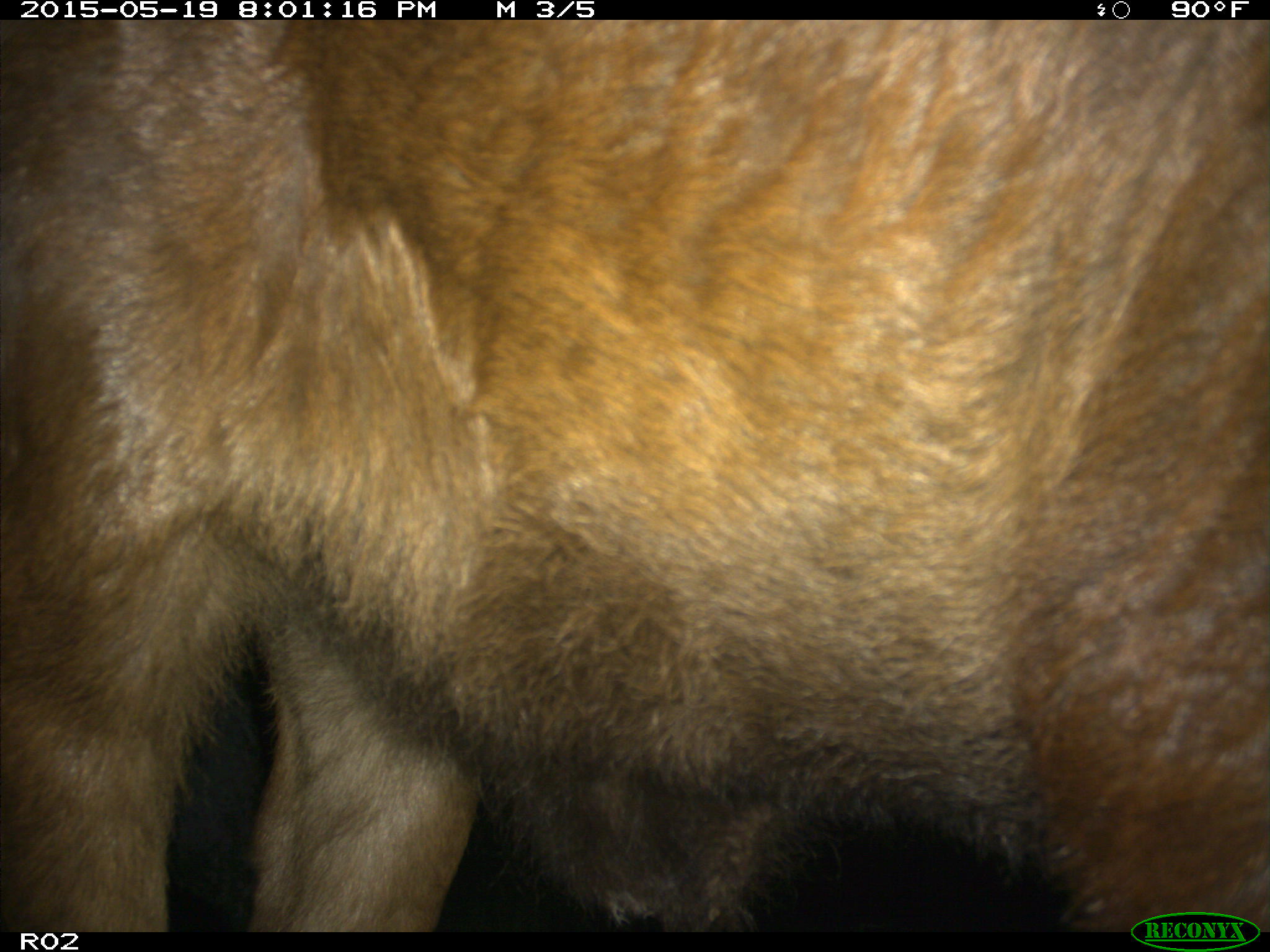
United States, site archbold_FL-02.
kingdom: Animalia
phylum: Chordata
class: Mammalia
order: Artiodactyla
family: Bovidae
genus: Bos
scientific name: Bos taurus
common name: domestic cow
Bos taurus (domestic cow).